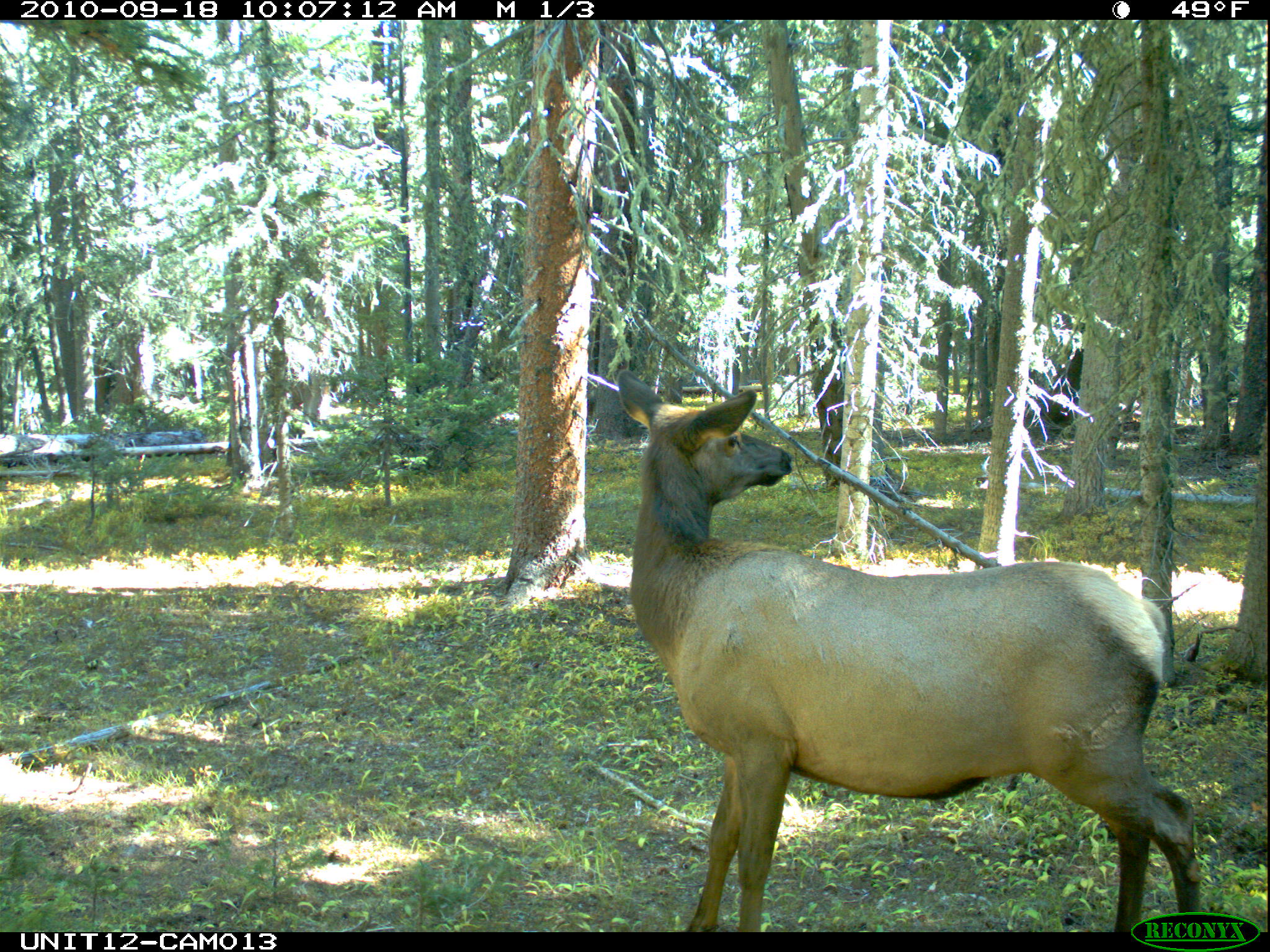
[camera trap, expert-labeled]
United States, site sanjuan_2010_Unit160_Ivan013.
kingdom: Animalia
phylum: Chordata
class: Mammalia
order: Artiodactyla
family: Cervidae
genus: Cervus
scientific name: Cervus elaphus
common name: red deer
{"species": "Cervus elaphus (red deer)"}